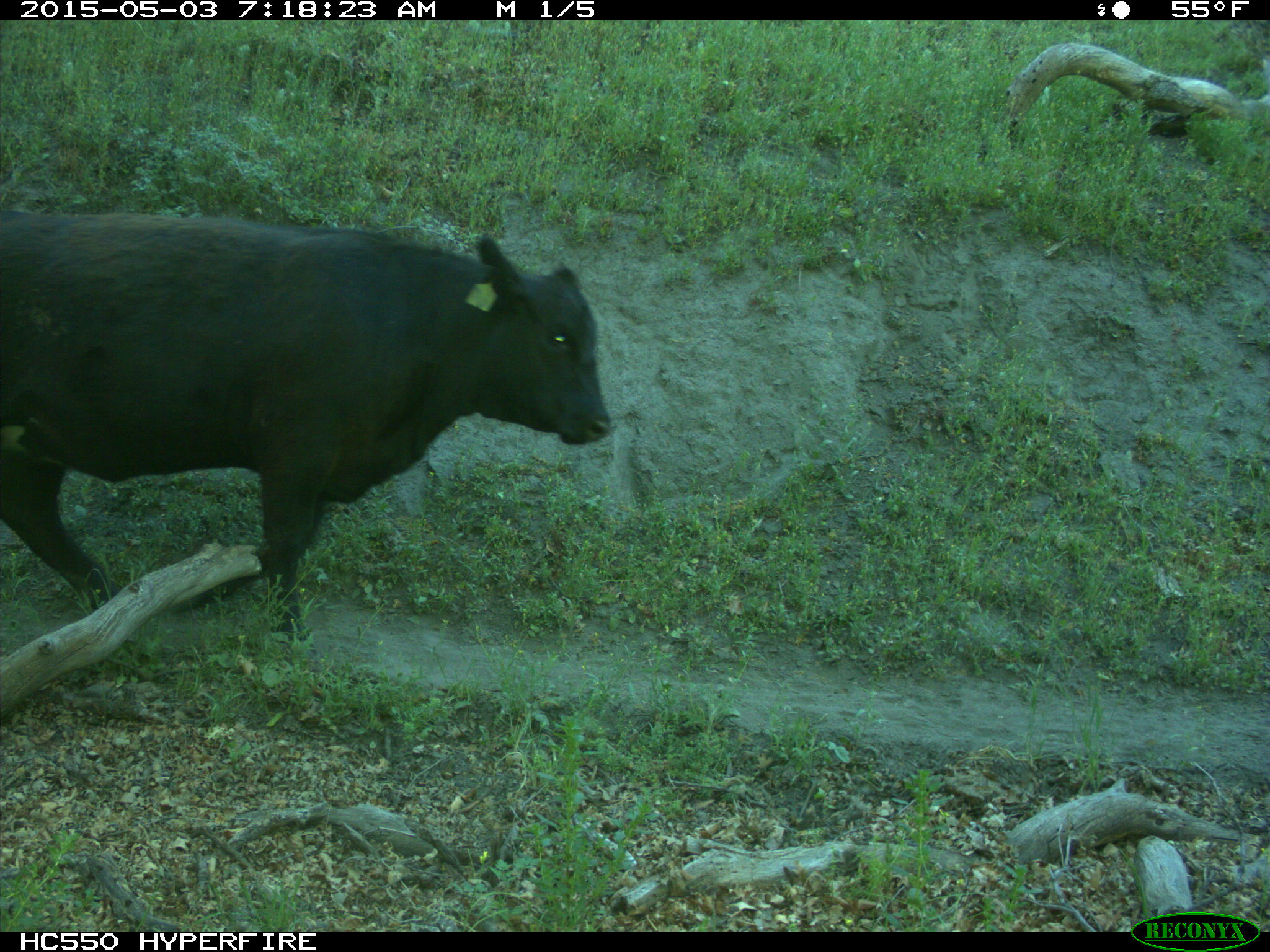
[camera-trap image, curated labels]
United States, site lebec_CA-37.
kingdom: Animalia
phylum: Chordata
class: Mammalia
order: Artiodactyla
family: Bovidae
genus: Bos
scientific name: Bos taurus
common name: domestic cow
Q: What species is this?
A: Bos taurus (domestic cow).